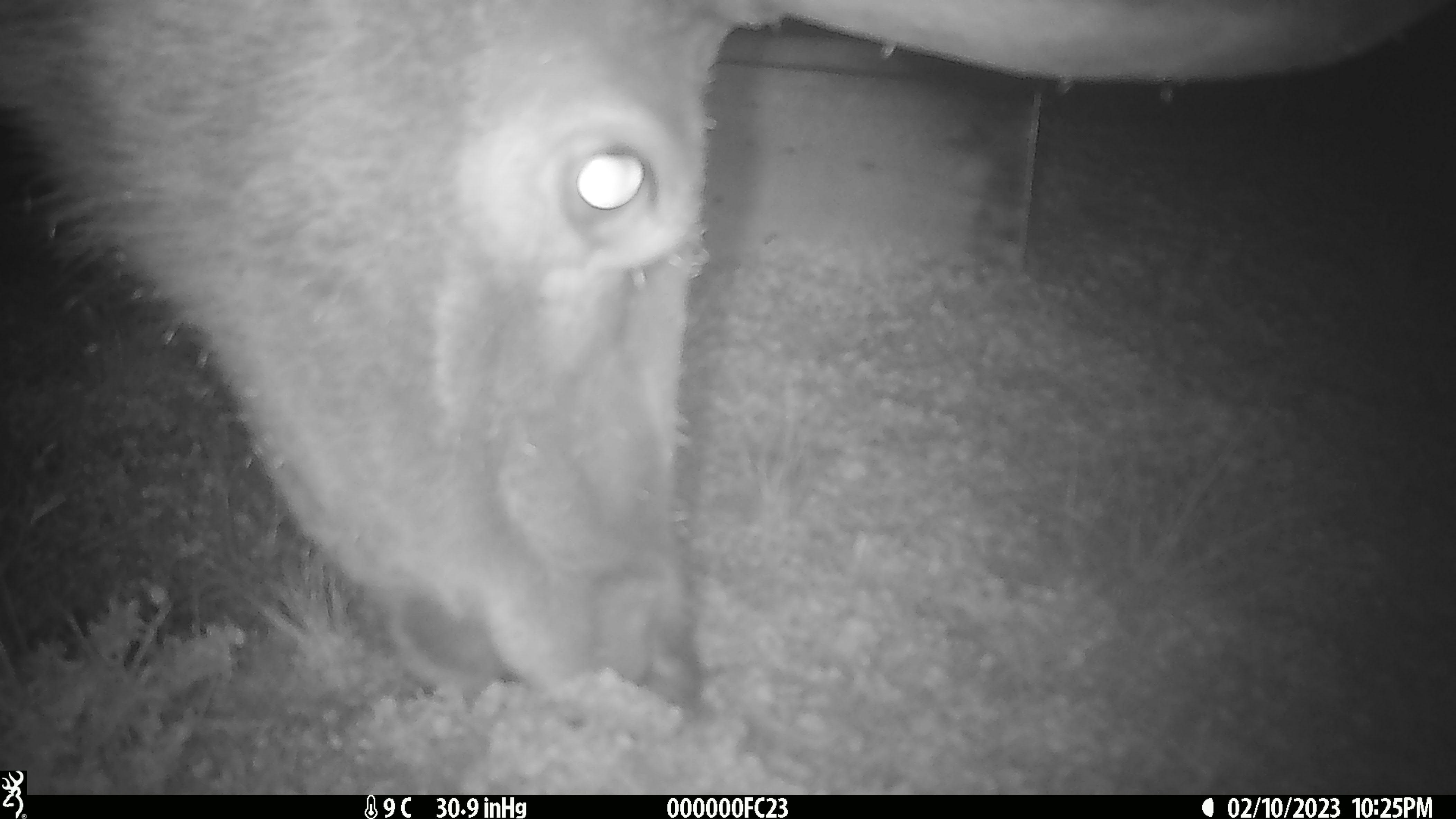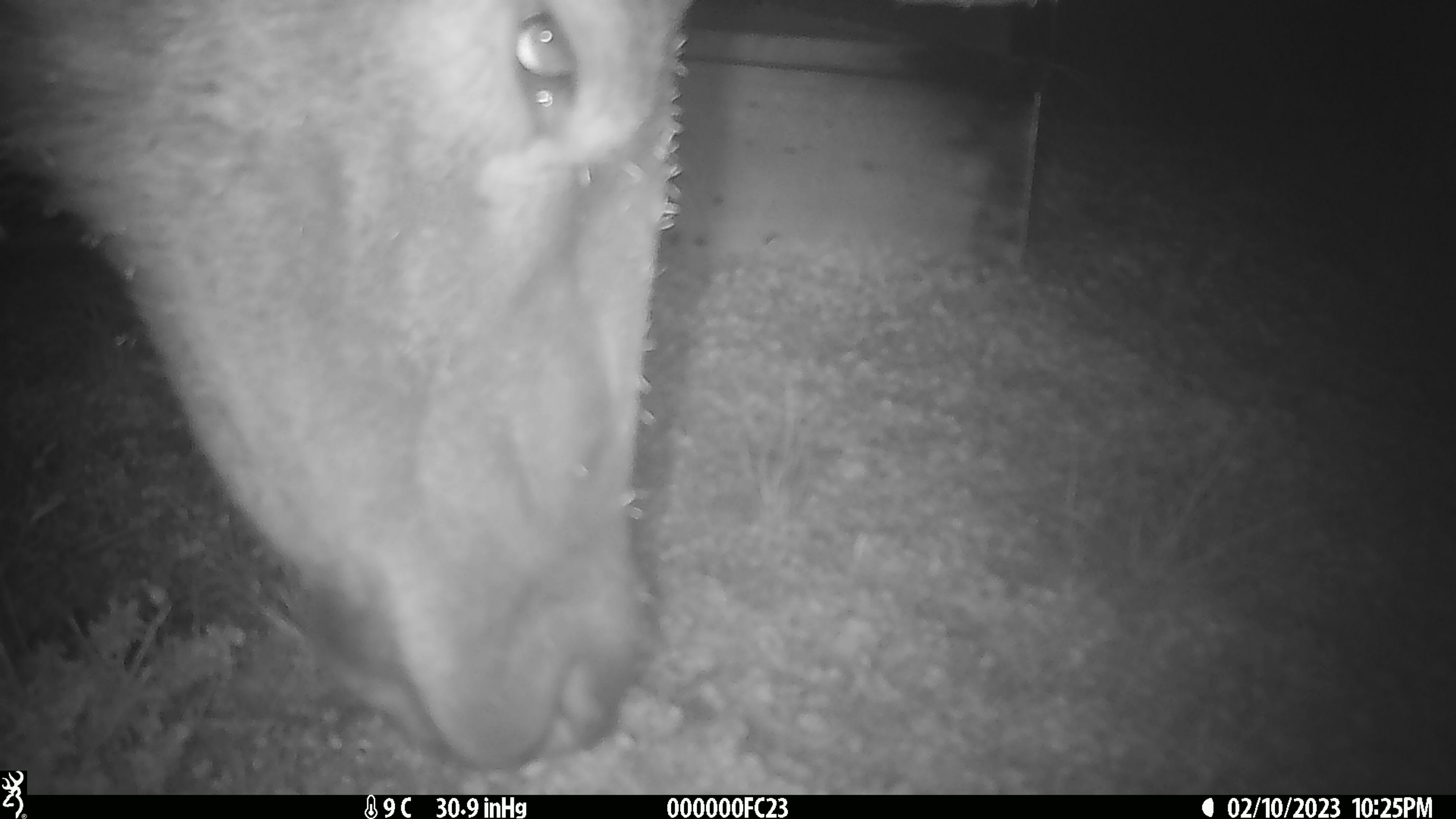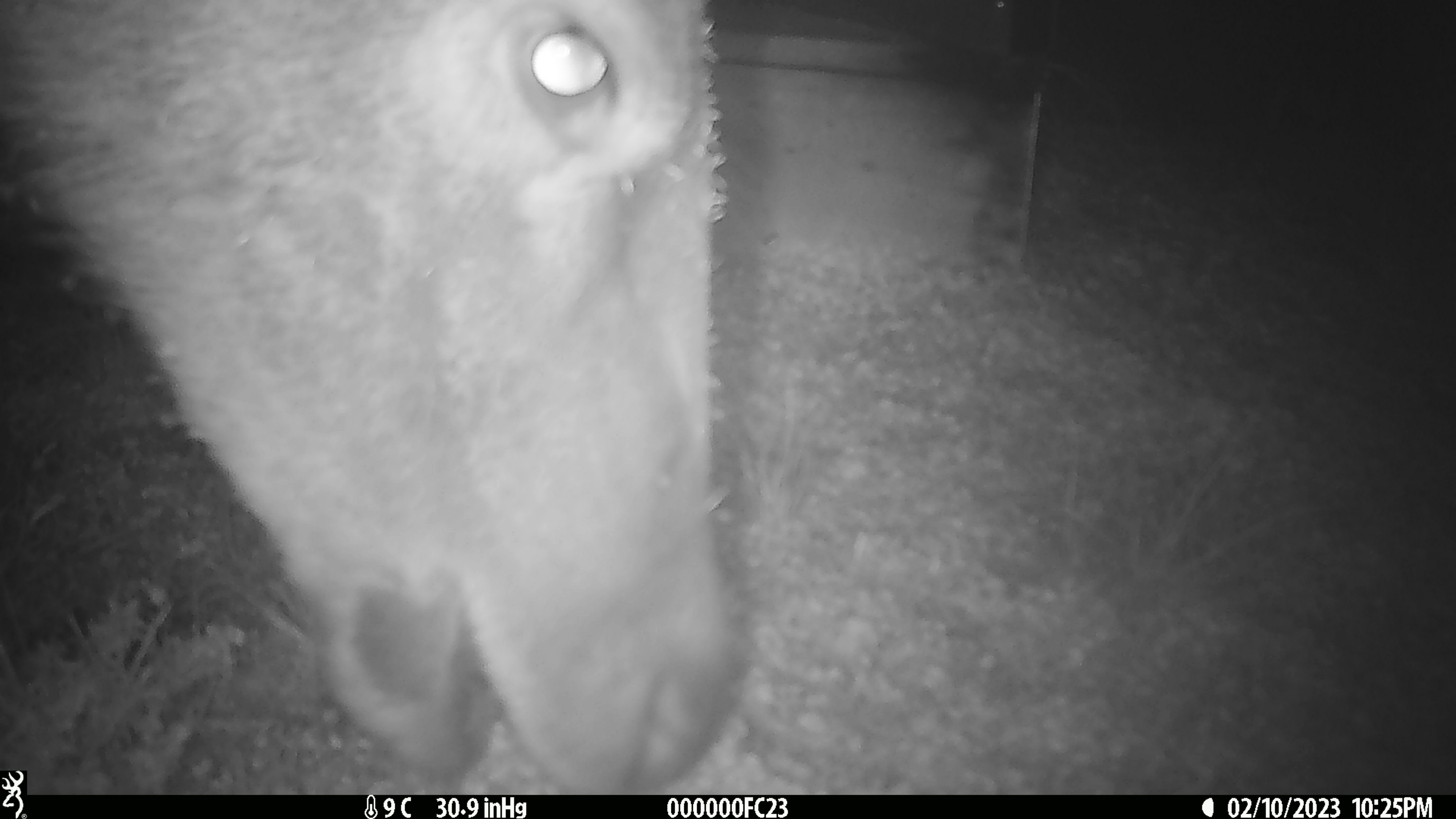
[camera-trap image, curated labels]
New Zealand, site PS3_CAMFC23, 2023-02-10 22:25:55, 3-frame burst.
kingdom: Animalia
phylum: Chordata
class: Mammalia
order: Artiodactyla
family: Cervidae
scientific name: Cervidae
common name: deer